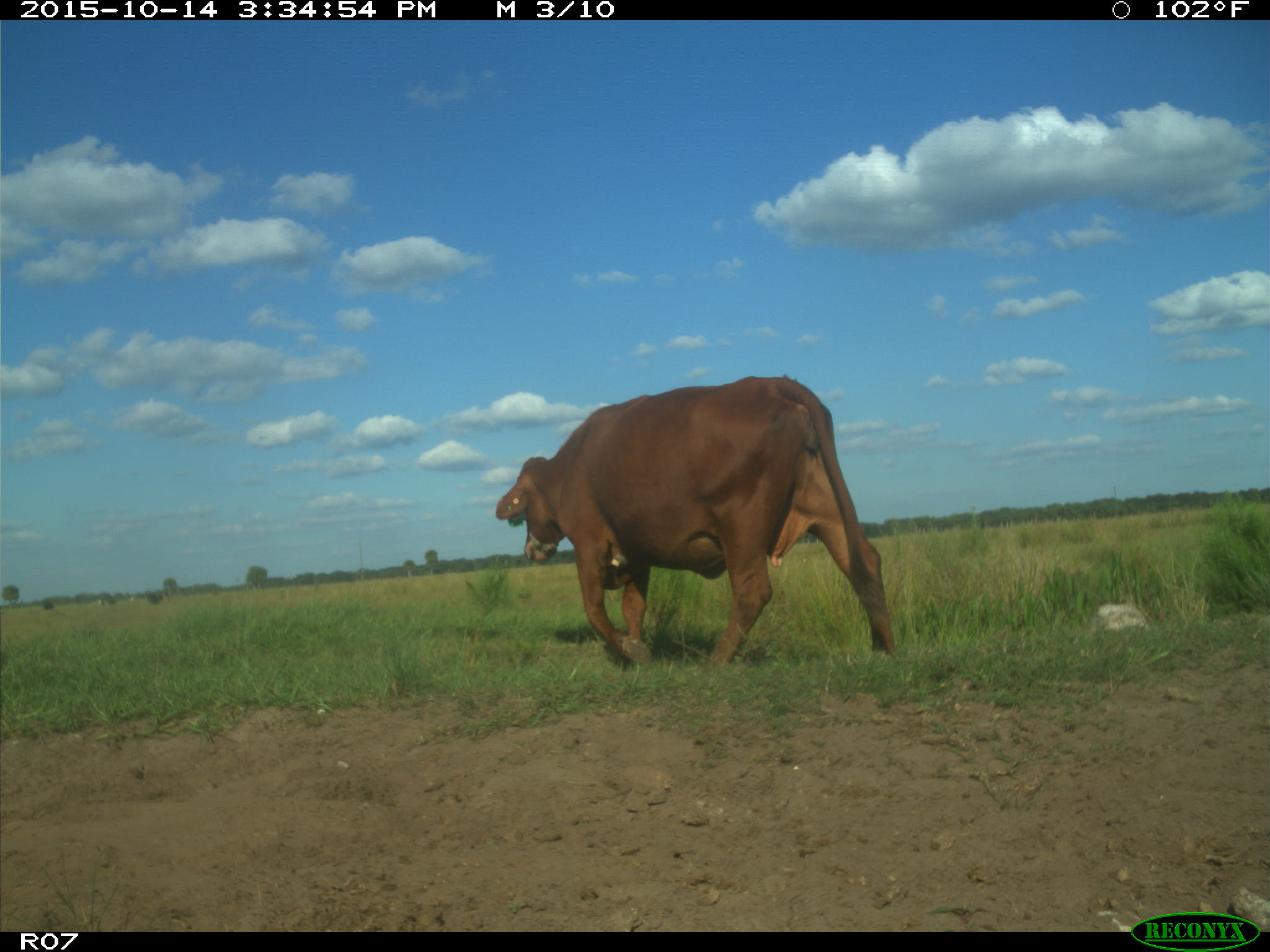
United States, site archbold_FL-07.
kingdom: Animalia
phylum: Chordata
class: Mammalia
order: Artiodactyla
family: Bovidae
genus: Bos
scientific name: Bos taurus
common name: domestic cow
Bos taurus (domestic cow).